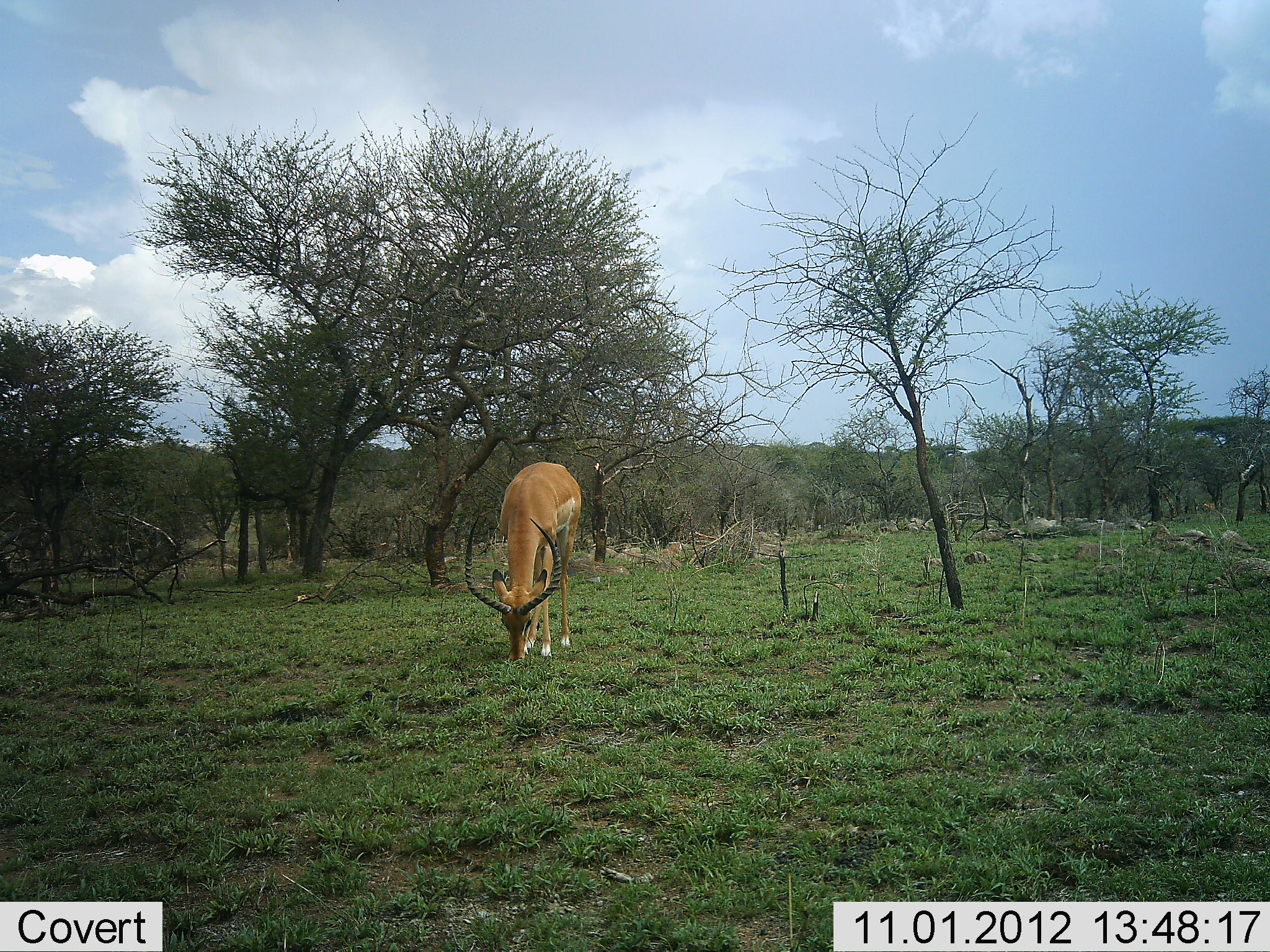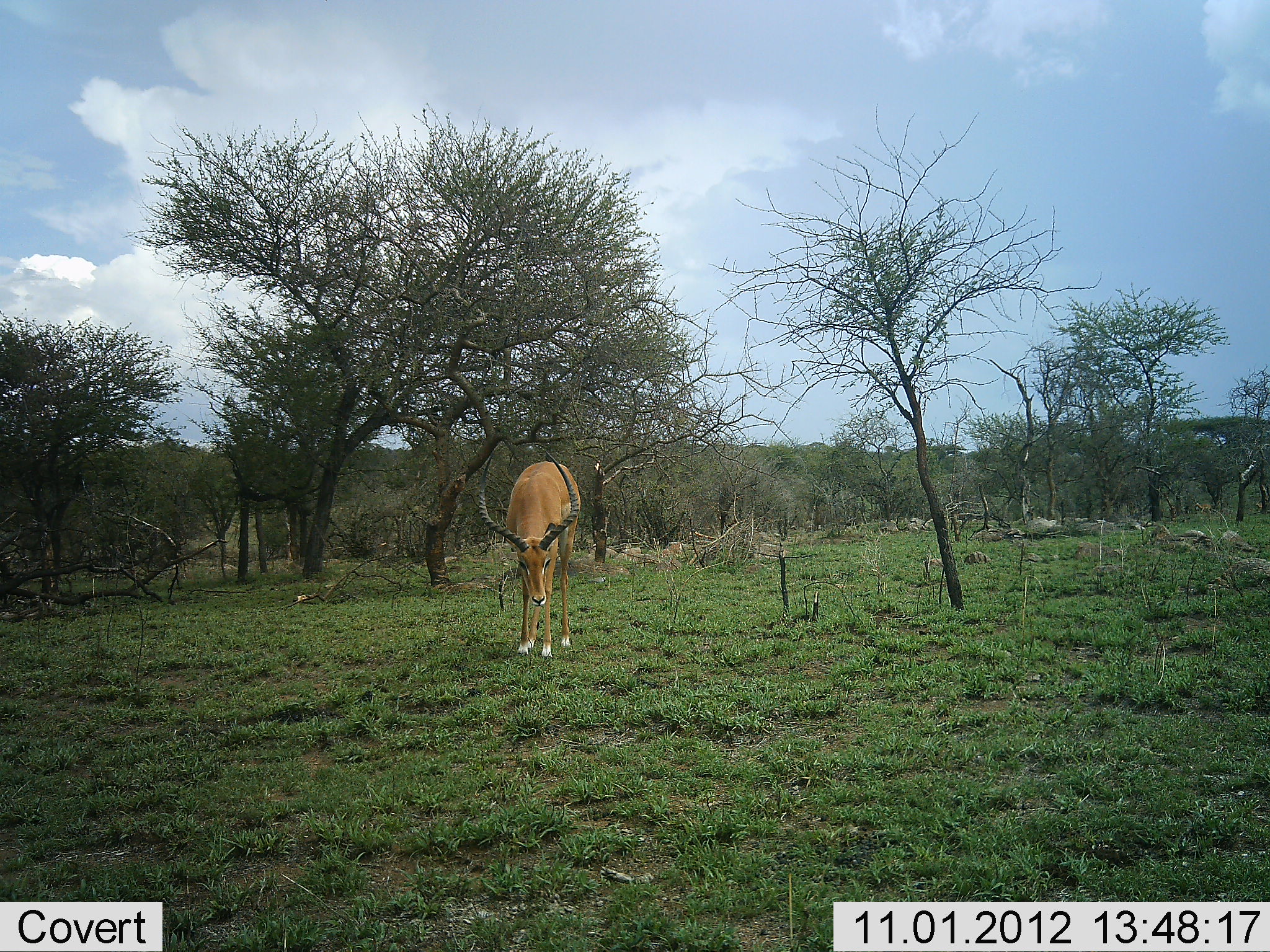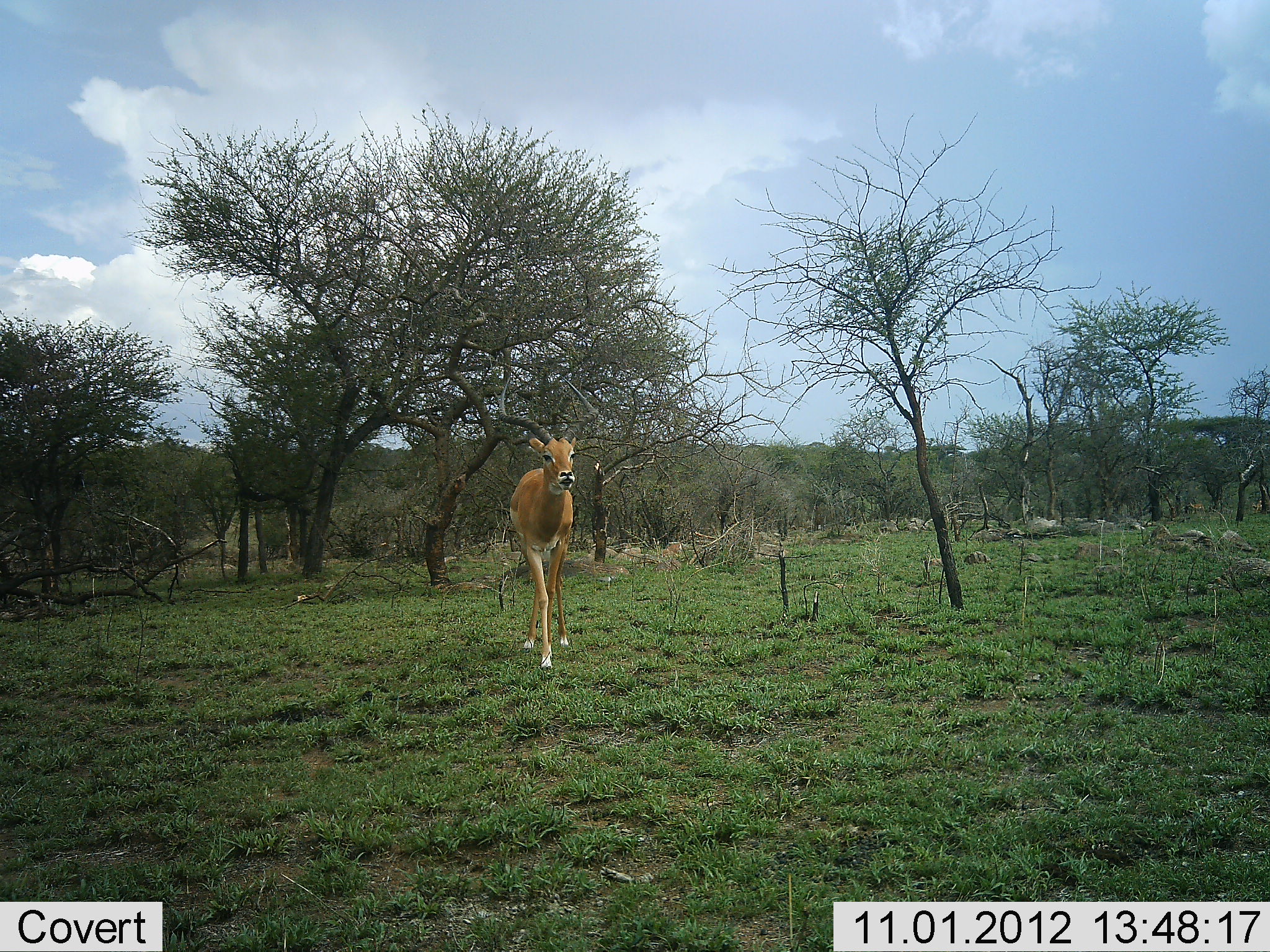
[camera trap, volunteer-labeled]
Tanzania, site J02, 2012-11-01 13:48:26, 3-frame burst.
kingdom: Animalia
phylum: Chordata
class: Mammalia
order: Artiodactyla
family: Bovidae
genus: Aepyceros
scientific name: Aepyceros melampus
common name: impala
Impala (Aepyceros melampus), count 1. Behavior (volunteer vote fractions): standing 36%, resting 0%, moving 18%, interacting 0%. Young present (vote fraction): 0%. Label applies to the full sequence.